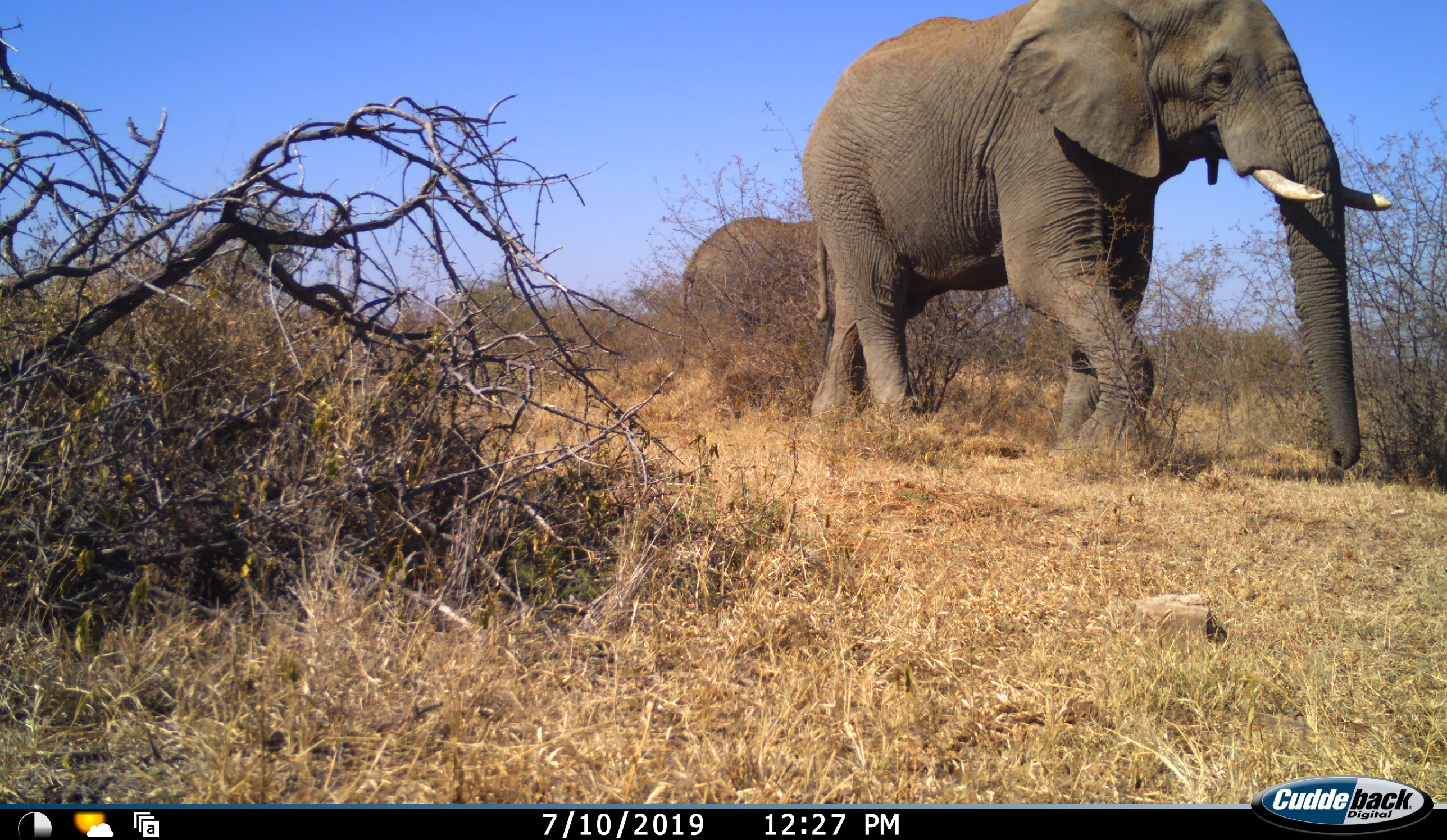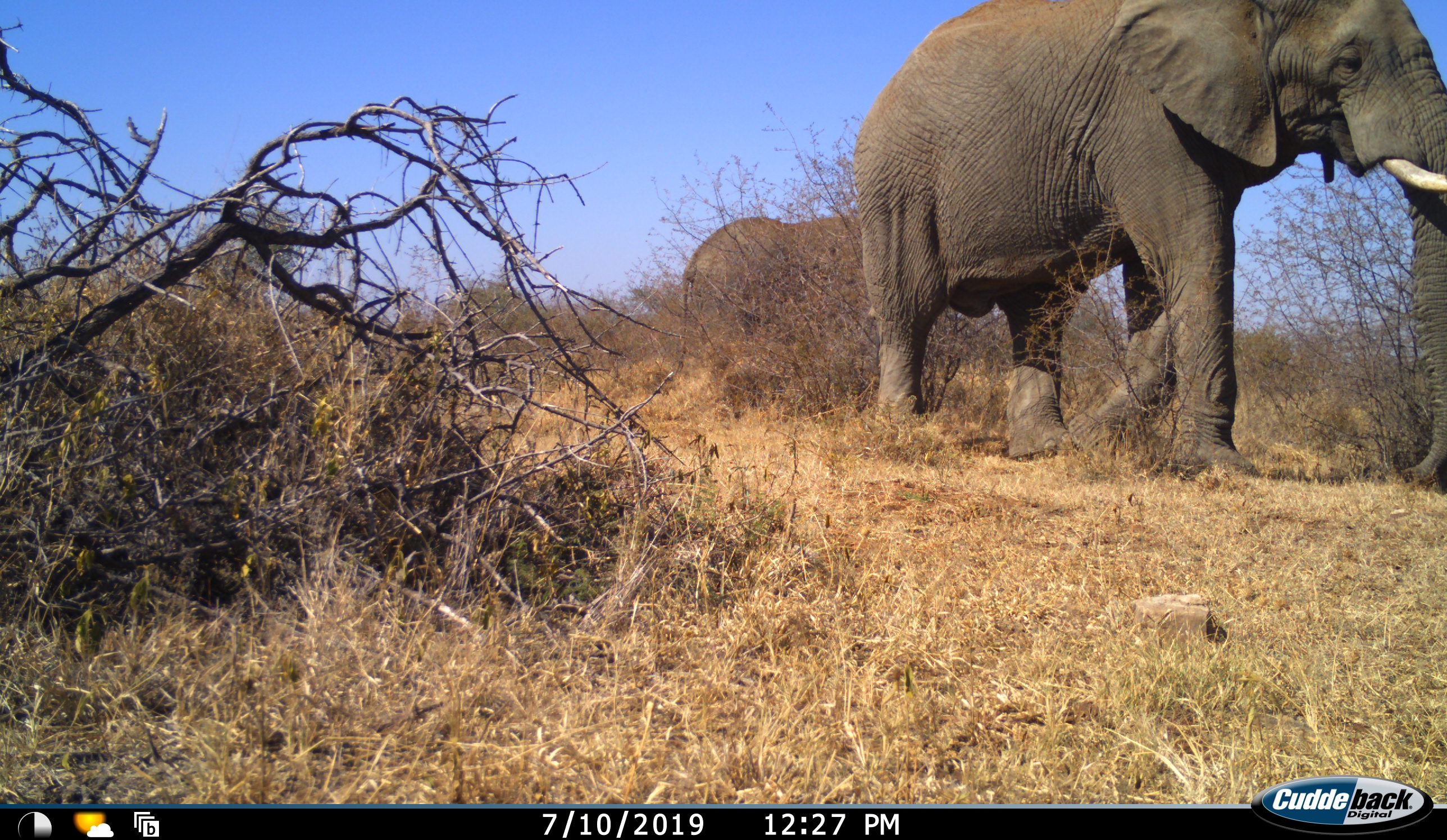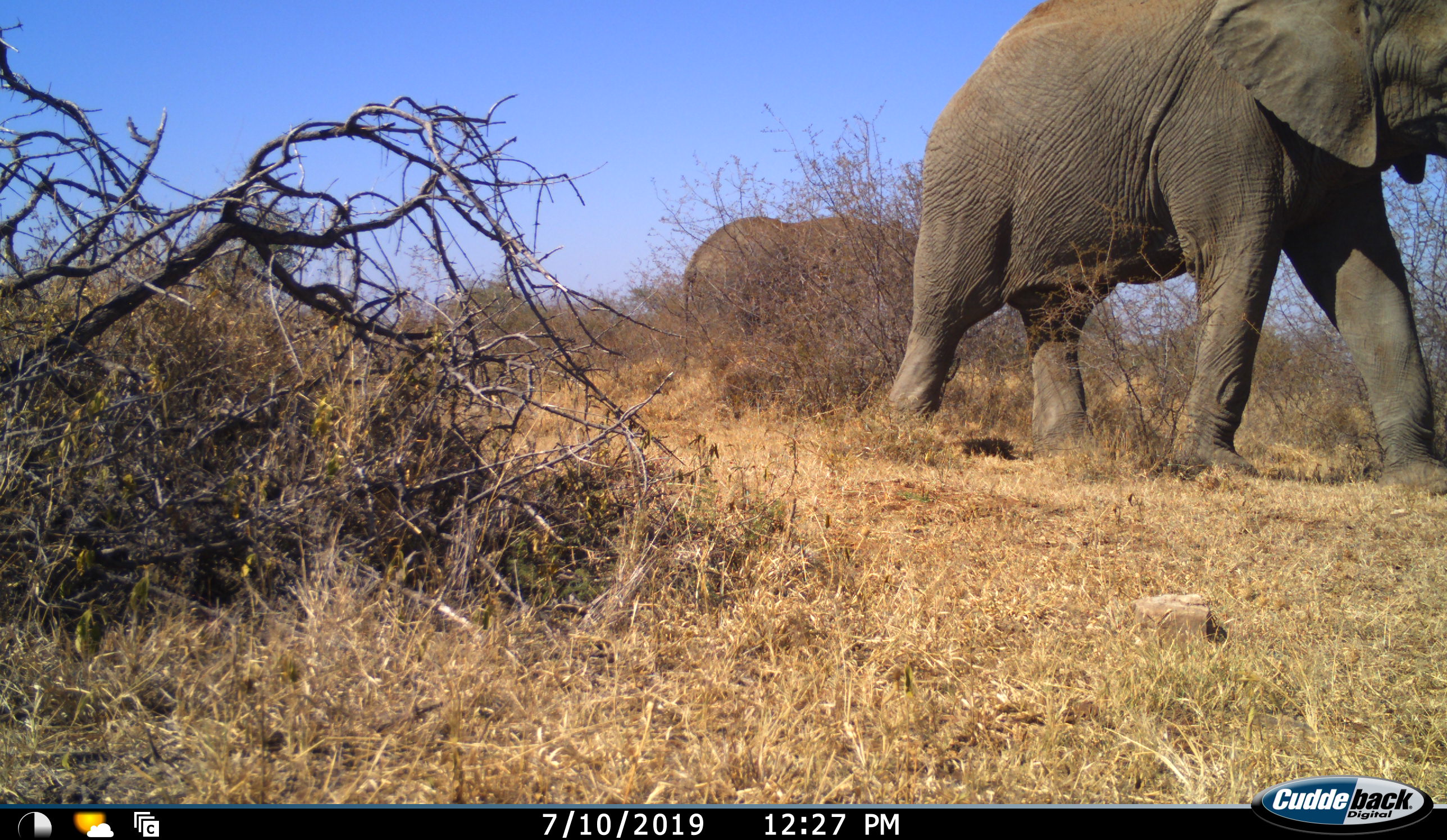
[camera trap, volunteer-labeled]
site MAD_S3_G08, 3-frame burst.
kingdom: Animalia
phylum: Chordata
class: Mammalia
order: Proboscidea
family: Elephantidae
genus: Loxodonta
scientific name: Loxodonta africana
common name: african bush elephant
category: elephant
Elephant (african bush elephant) (Loxodonta africana), count 2. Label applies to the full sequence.